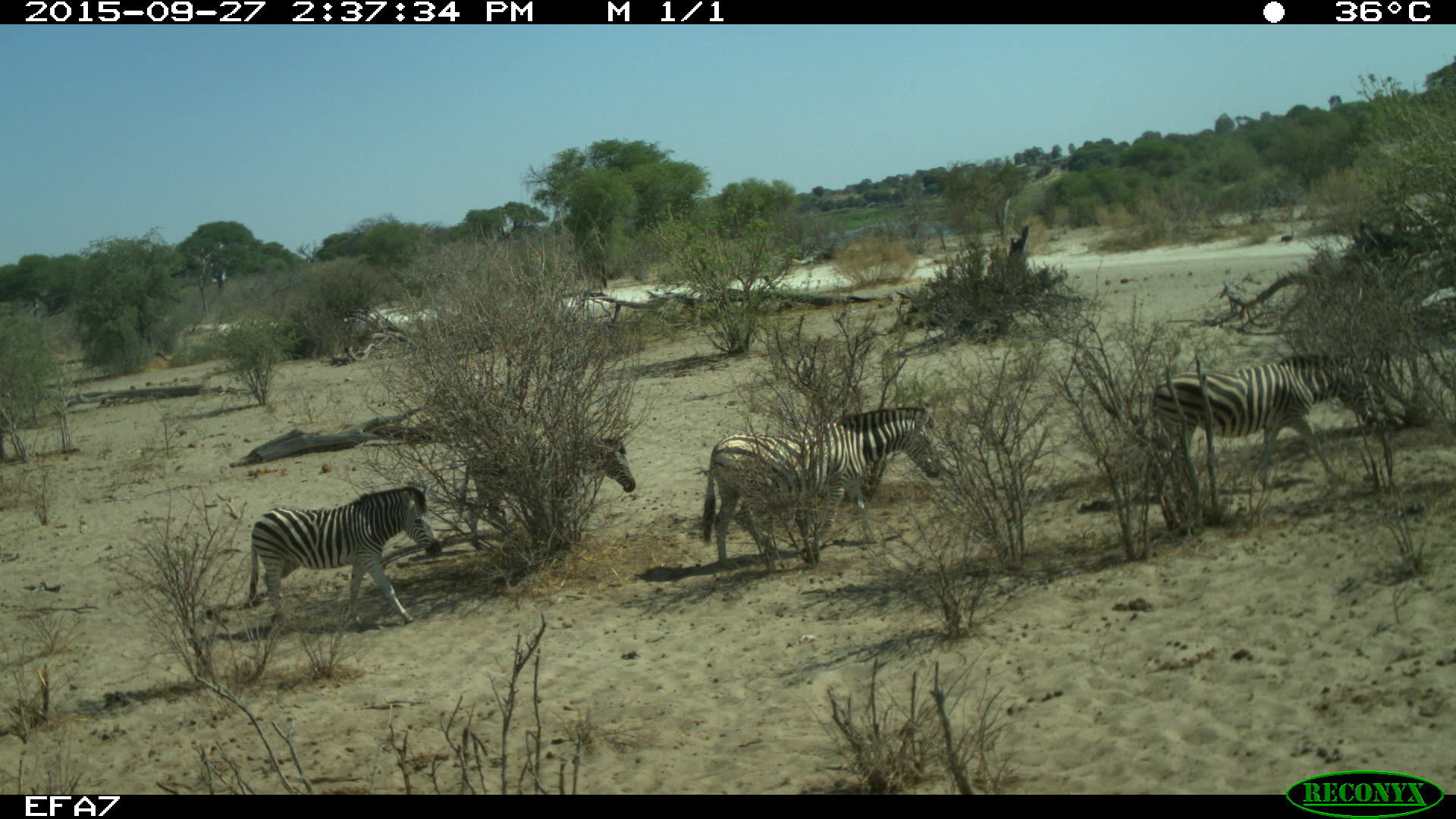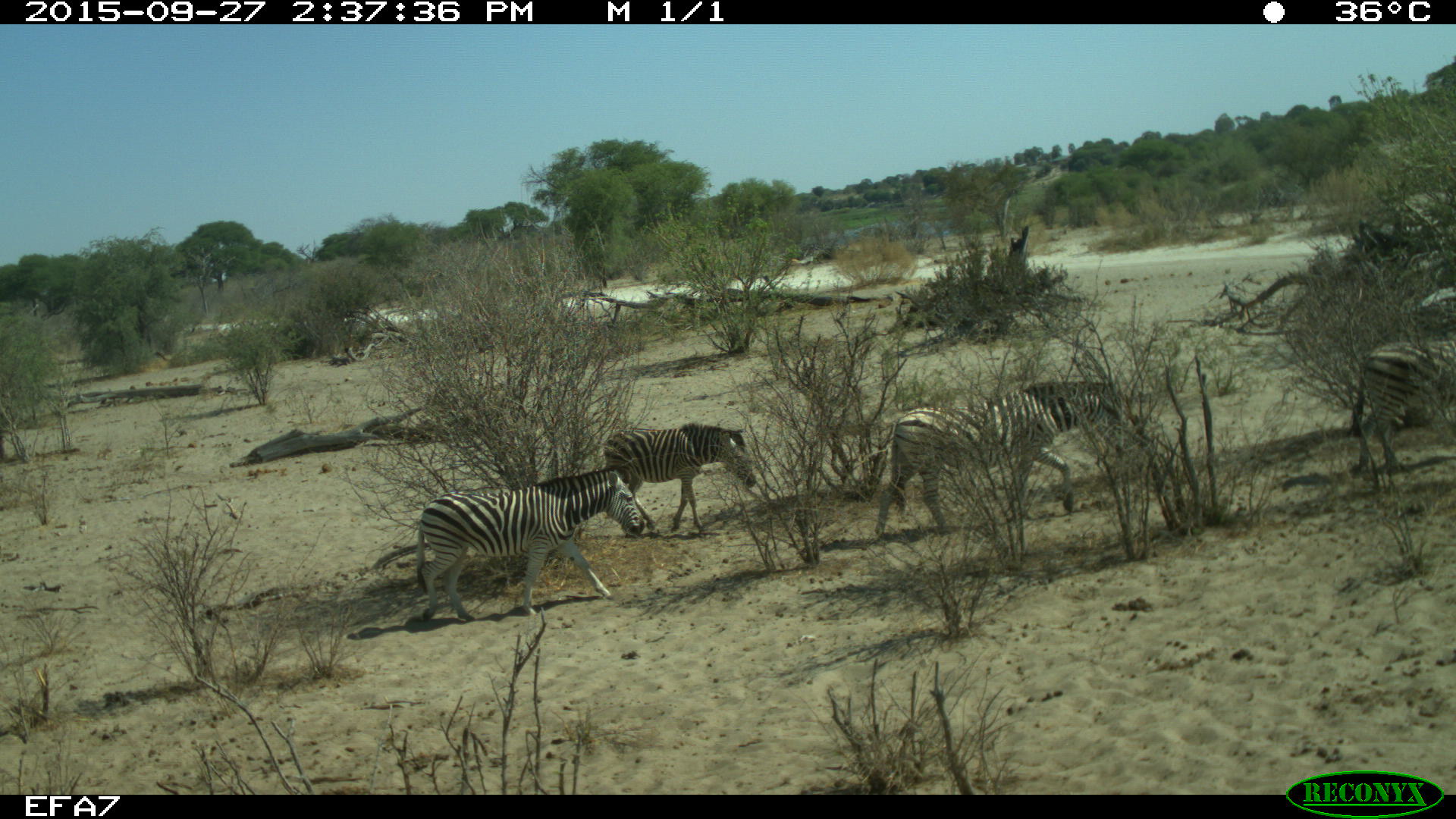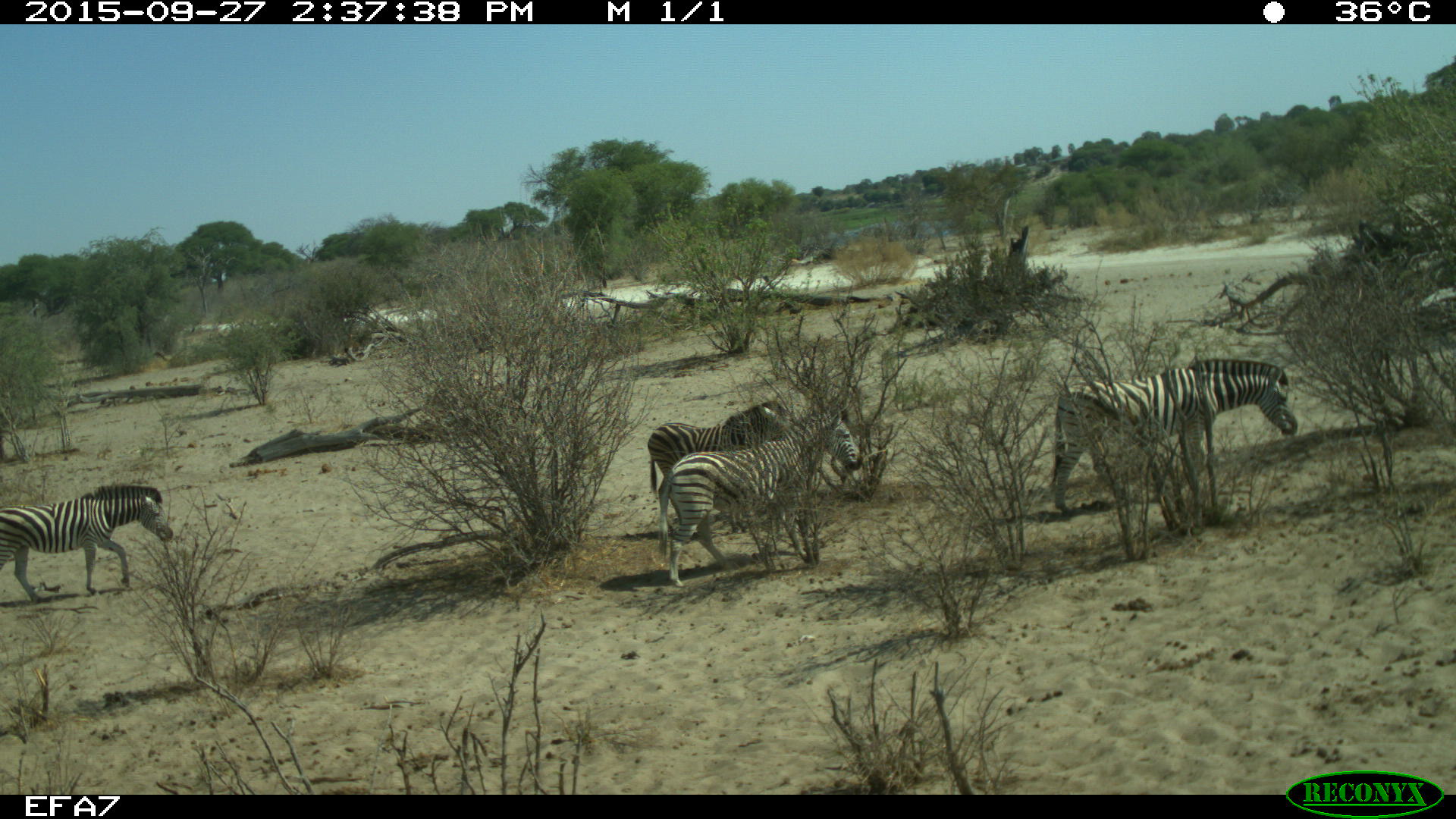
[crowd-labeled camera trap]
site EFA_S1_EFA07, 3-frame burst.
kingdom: Animalia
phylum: Chordata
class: Mammalia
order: Perissodactyla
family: Equidae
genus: Equus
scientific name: Equus quagga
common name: plains zebra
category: zebraplains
Zebraplains (plains zebra) (Equus quagga), count 5. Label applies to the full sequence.